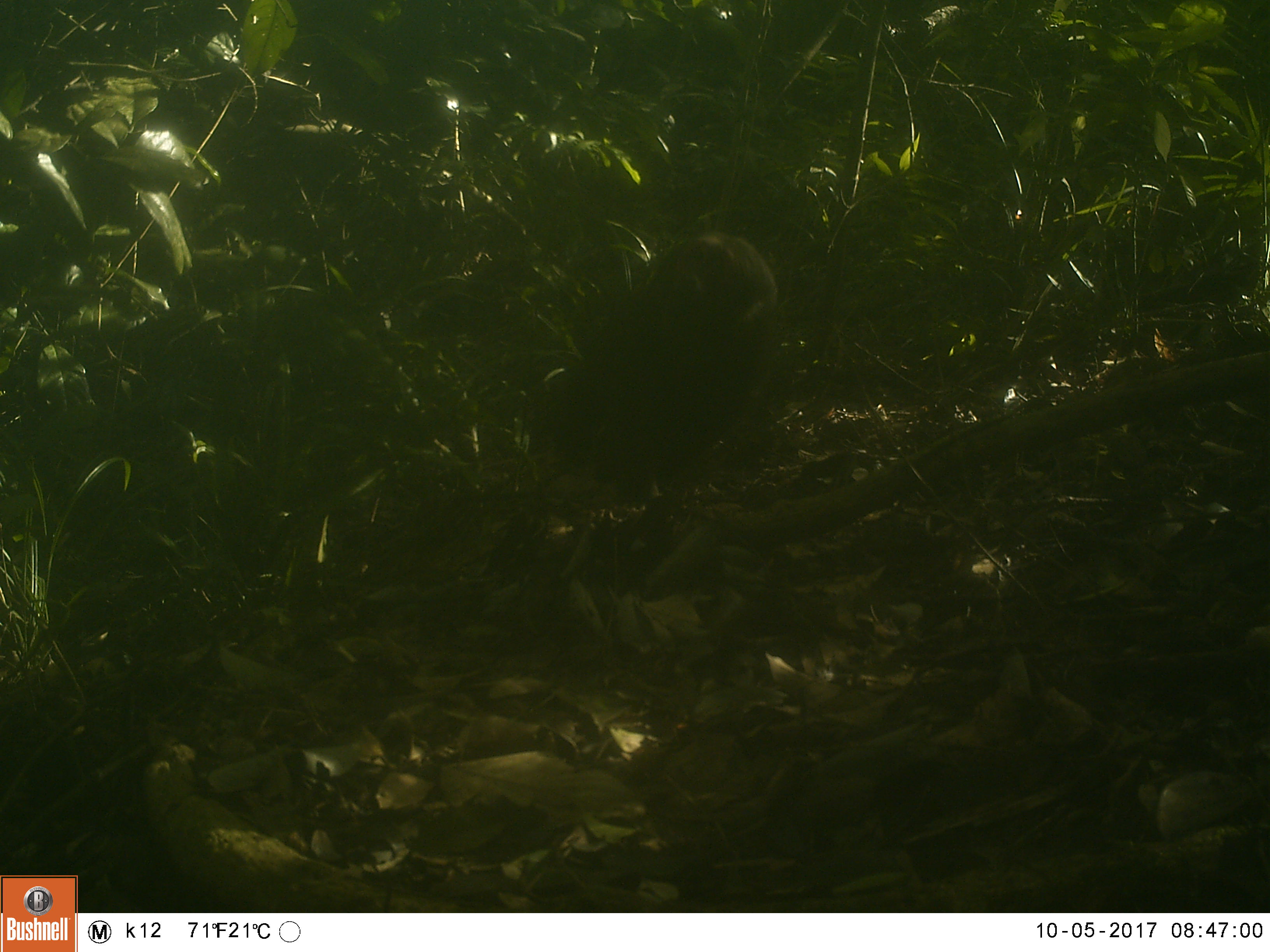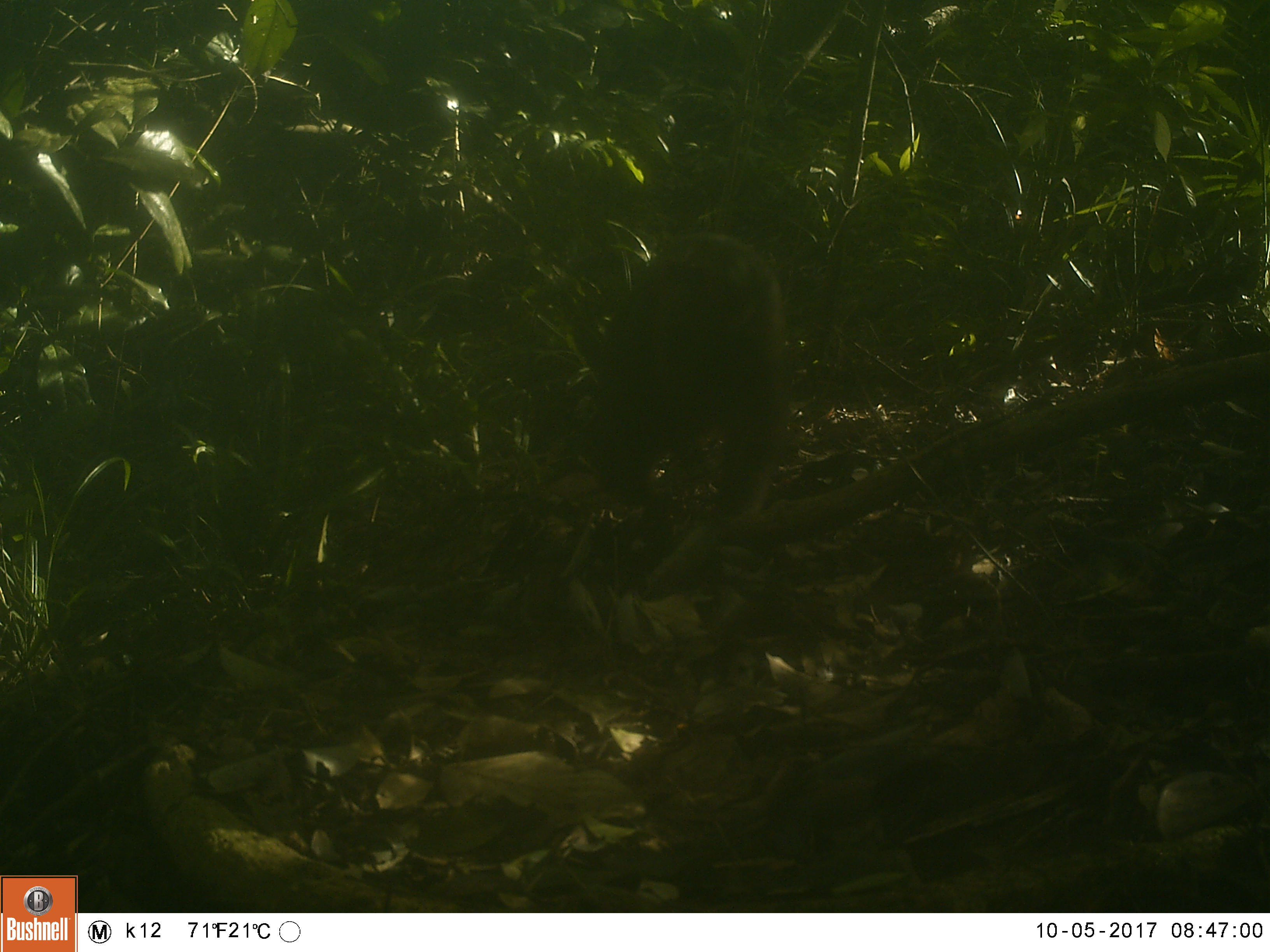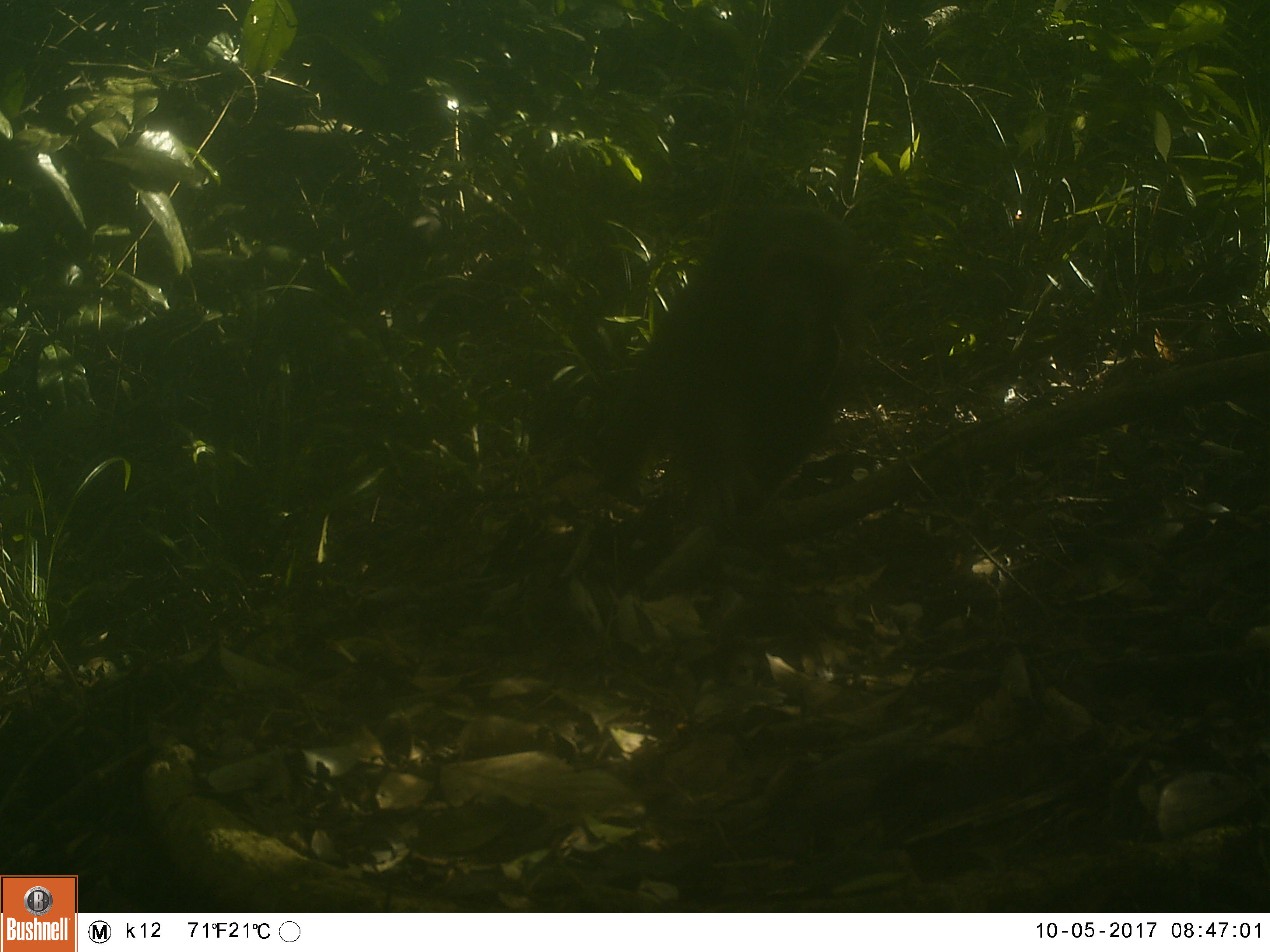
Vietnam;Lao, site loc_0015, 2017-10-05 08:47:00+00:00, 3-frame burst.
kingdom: Animalia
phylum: Chordata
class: Mammalia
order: Primates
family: Cercopithecidae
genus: Macaca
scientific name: Macaca arctoides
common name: stump-tailed macaque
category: stump tailed macaque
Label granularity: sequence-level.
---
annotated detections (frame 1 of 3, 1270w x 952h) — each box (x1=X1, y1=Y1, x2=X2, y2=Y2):
stump tailed macaque: (x1=542, y1=226, x2=781, y2=474)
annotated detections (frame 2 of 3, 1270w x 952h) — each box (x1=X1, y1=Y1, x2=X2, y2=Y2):
stump tailed macaque: (x1=574, y1=233, x2=792, y2=527)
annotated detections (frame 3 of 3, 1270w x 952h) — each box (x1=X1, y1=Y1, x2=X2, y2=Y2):
stump tailed macaque: (x1=593, y1=196, x2=864, y2=533)